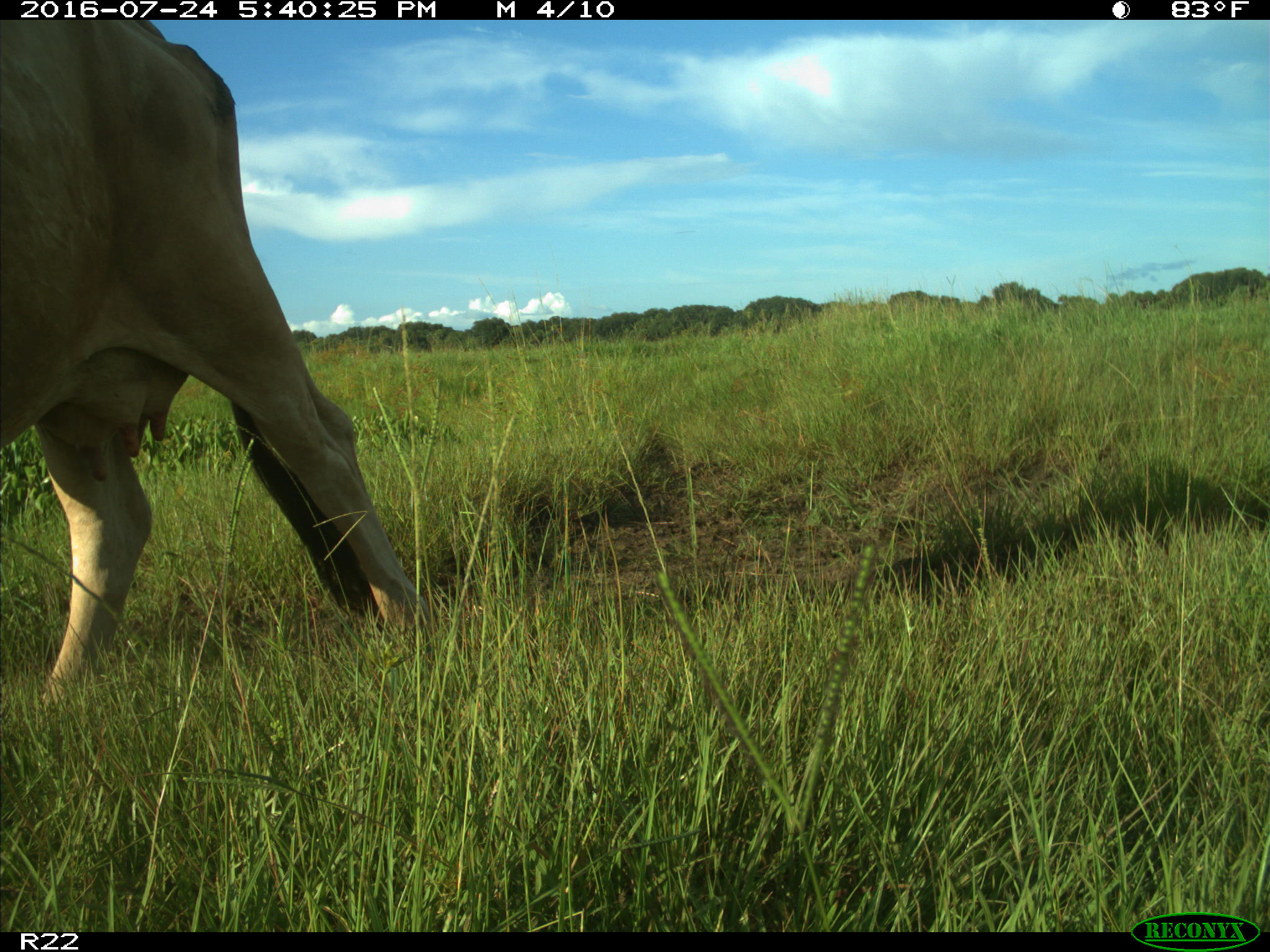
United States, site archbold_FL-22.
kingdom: Animalia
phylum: Chordata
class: Mammalia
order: Artiodactyla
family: Bovidae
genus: Bos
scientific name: Bos taurus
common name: domestic cow